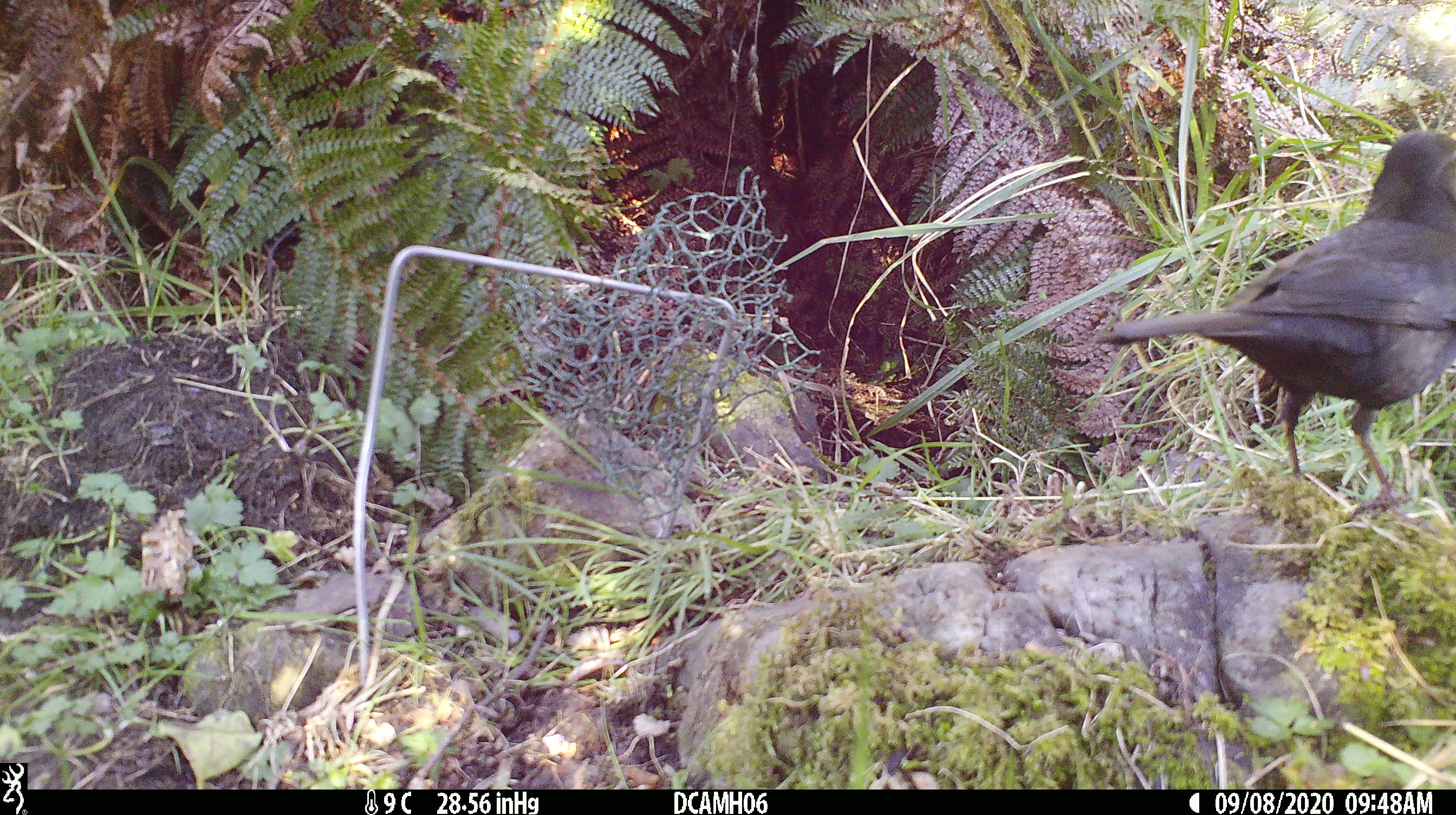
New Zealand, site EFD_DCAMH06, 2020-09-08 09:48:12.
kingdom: Animalia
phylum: Chordata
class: Aves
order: Passeriformes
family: Turdidae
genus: Turdus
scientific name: Turdus merula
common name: eurasian blackbird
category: blackbird